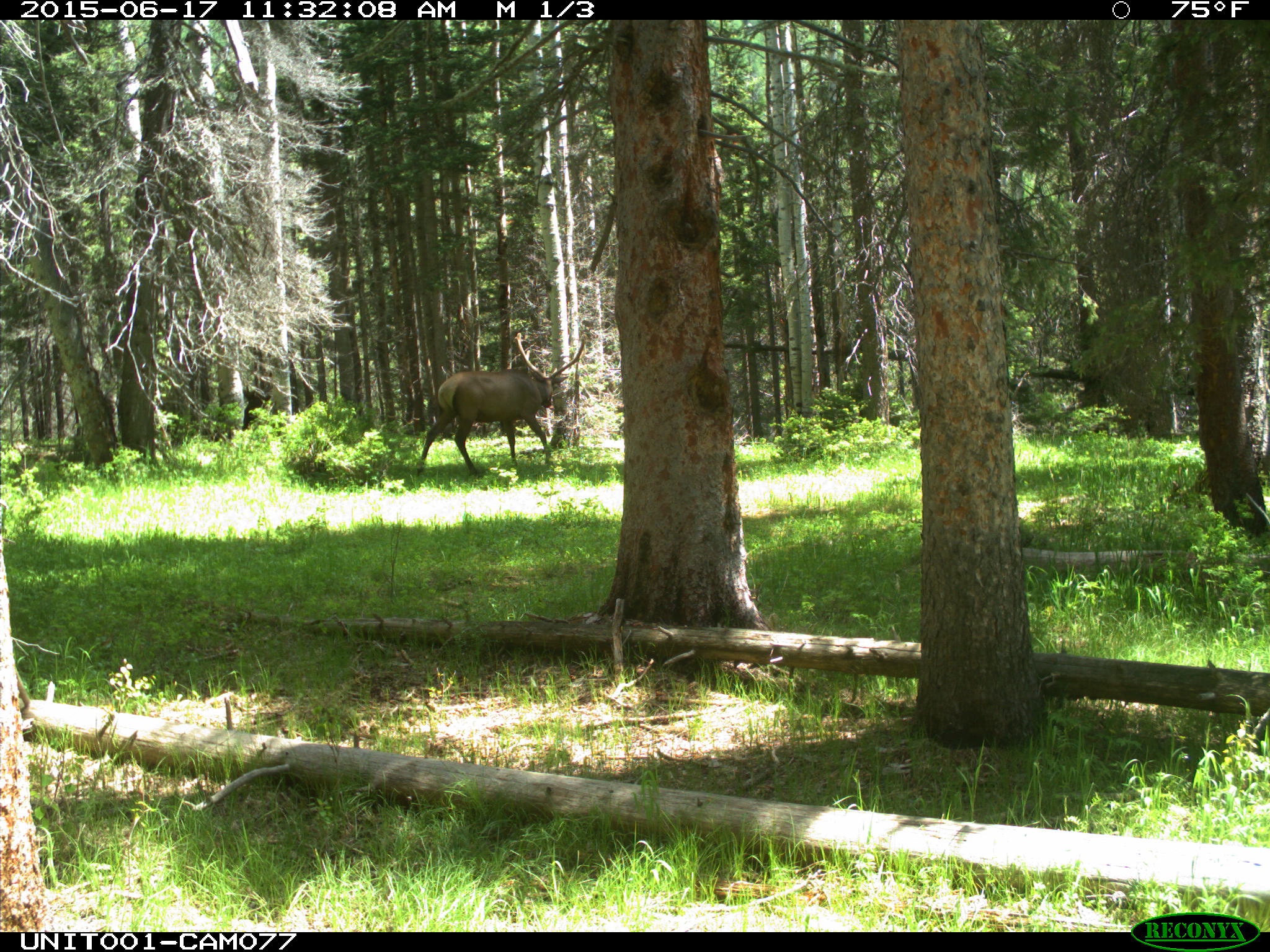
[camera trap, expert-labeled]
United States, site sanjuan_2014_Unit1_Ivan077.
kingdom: Animalia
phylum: Chordata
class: Mammalia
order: Artiodactyla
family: Cervidae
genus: Cervus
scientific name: Cervus elaphus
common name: red deer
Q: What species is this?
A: Cervus elaphus (red deer).